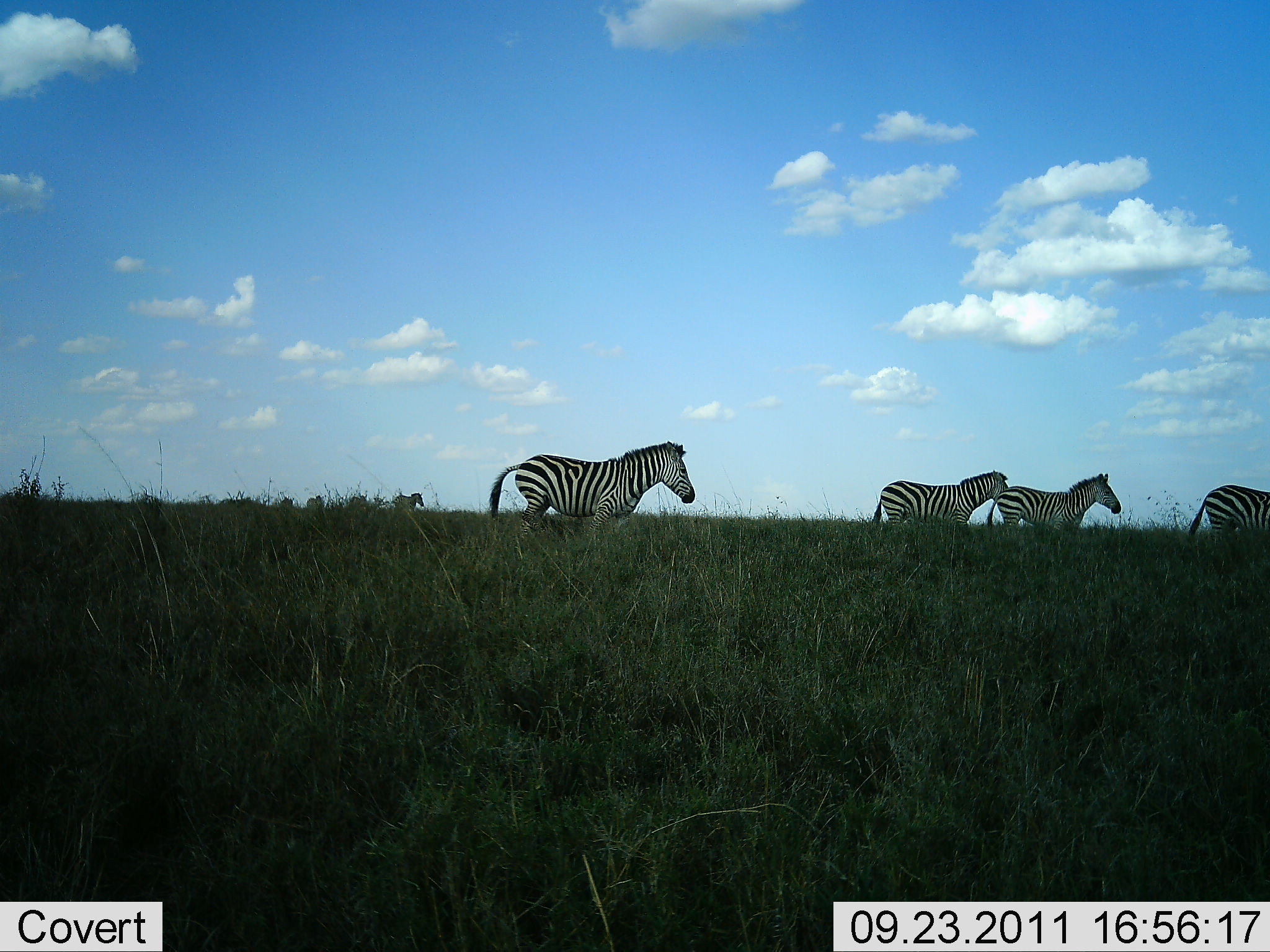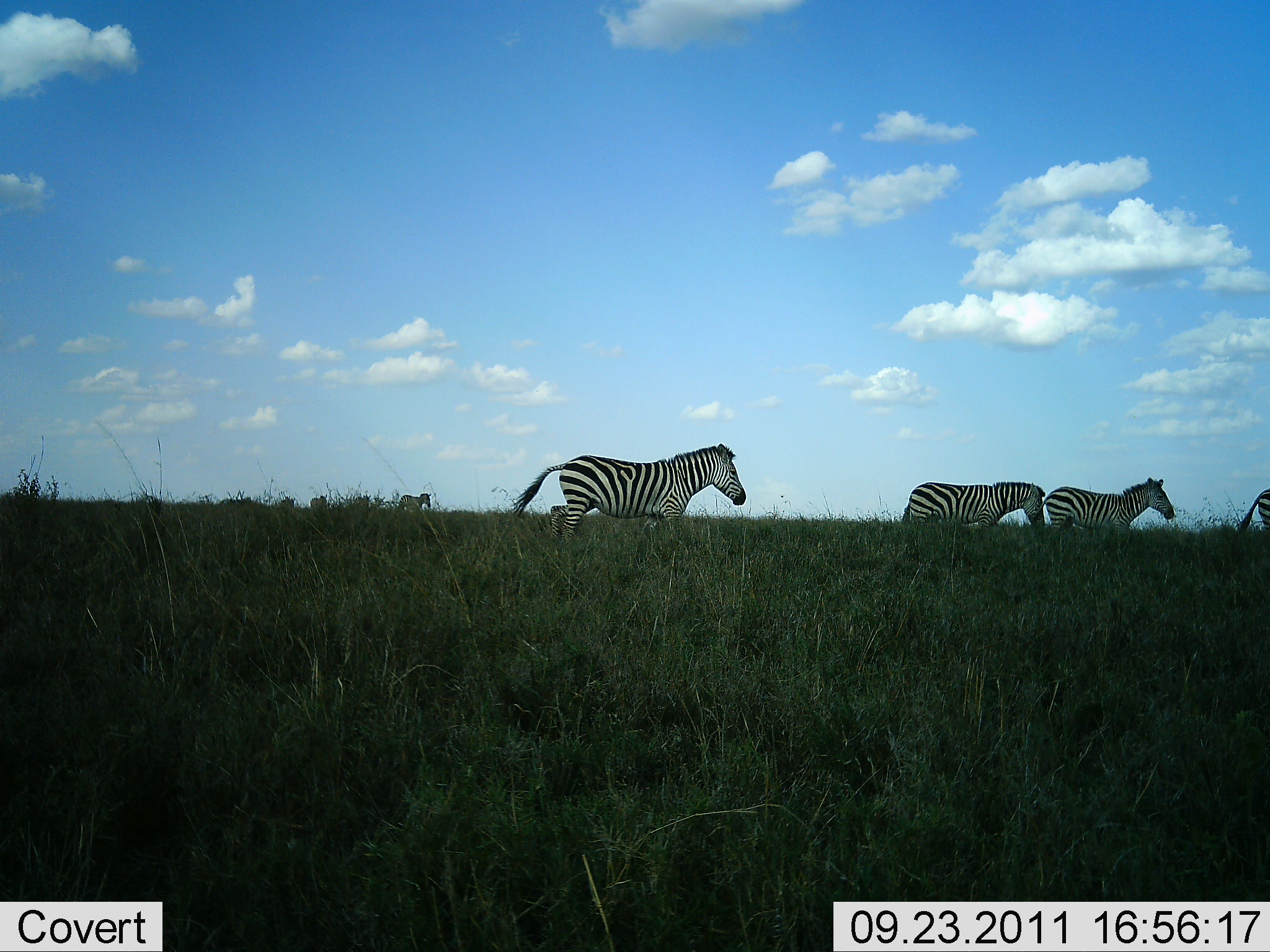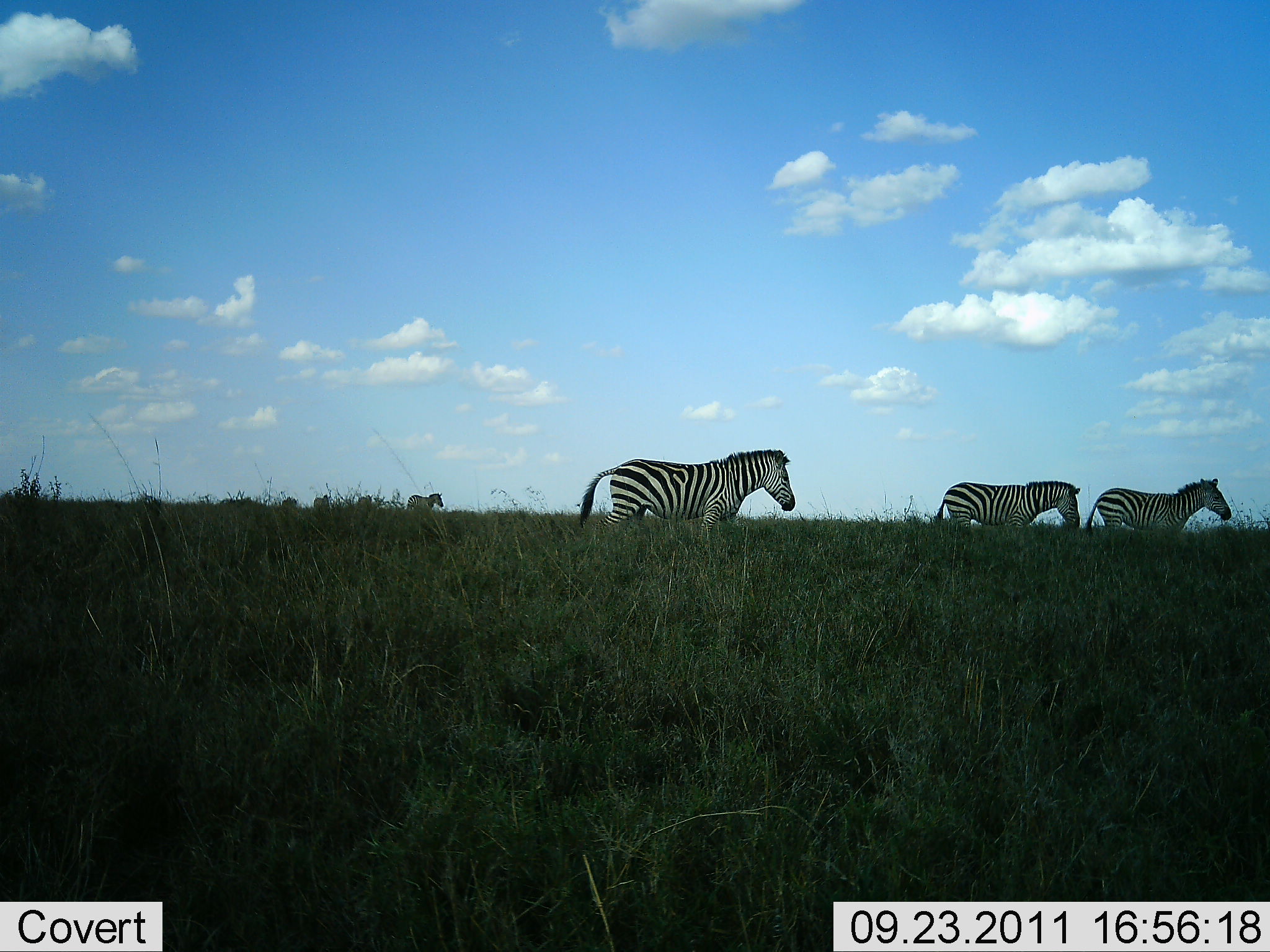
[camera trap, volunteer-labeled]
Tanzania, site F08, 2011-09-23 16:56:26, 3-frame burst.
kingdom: Animalia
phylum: Chordata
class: Mammalia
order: Perissodactyla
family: Equidae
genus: Equus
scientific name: Equus quagga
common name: plains zebra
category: zebra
Zebra (plains zebra) (Equus quagga), count 8. Behavior (volunteer vote fractions): standing 0%, resting 0%, moving 100%, interacting 0%. Young present (vote fraction): 0%. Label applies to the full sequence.